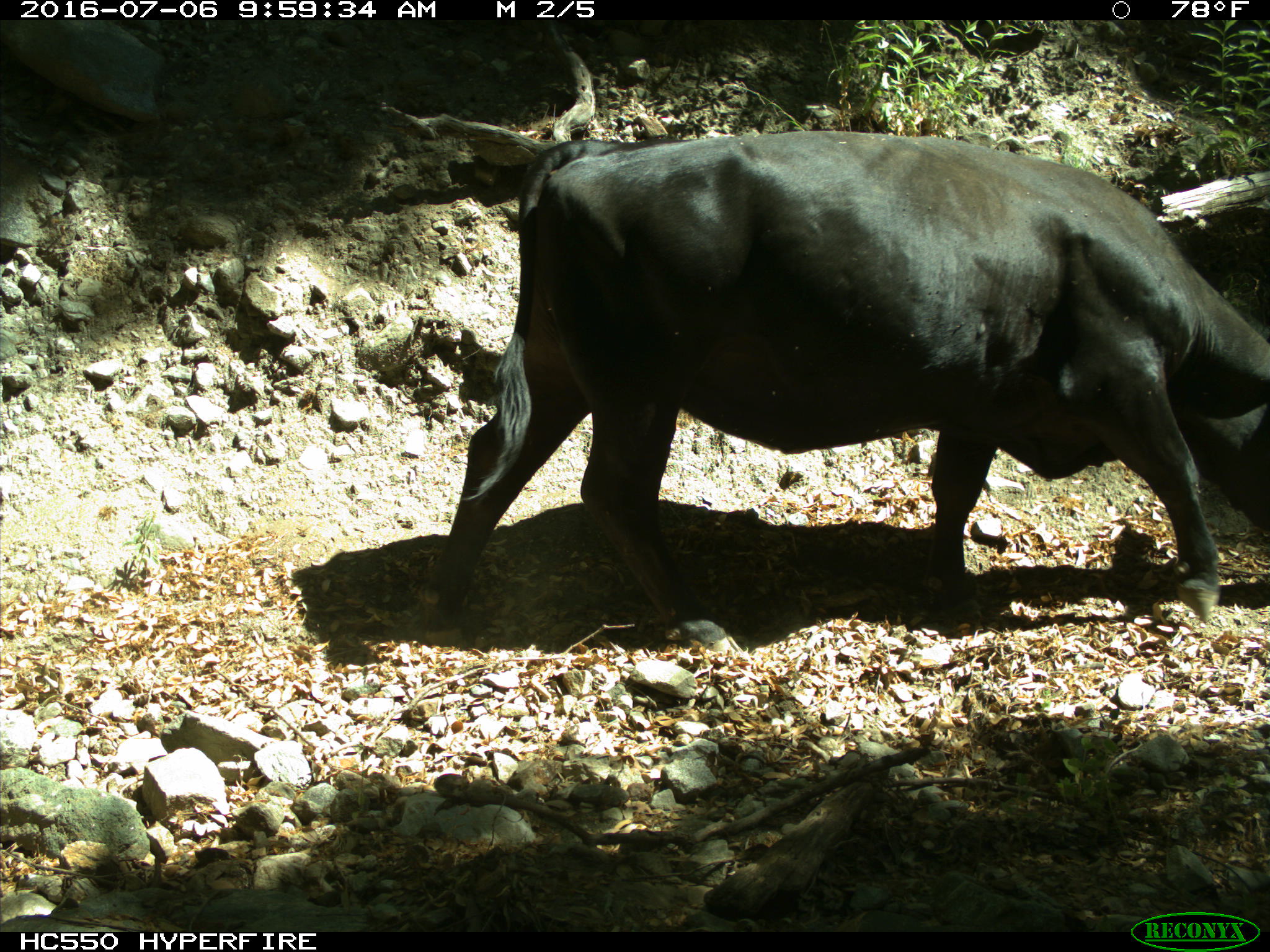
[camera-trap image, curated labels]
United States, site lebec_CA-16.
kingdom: Animalia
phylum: Chordata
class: Mammalia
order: Artiodactyla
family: Bovidae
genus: Bos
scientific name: Bos taurus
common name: domestic cow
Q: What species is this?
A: Bos taurus (domestic cow).